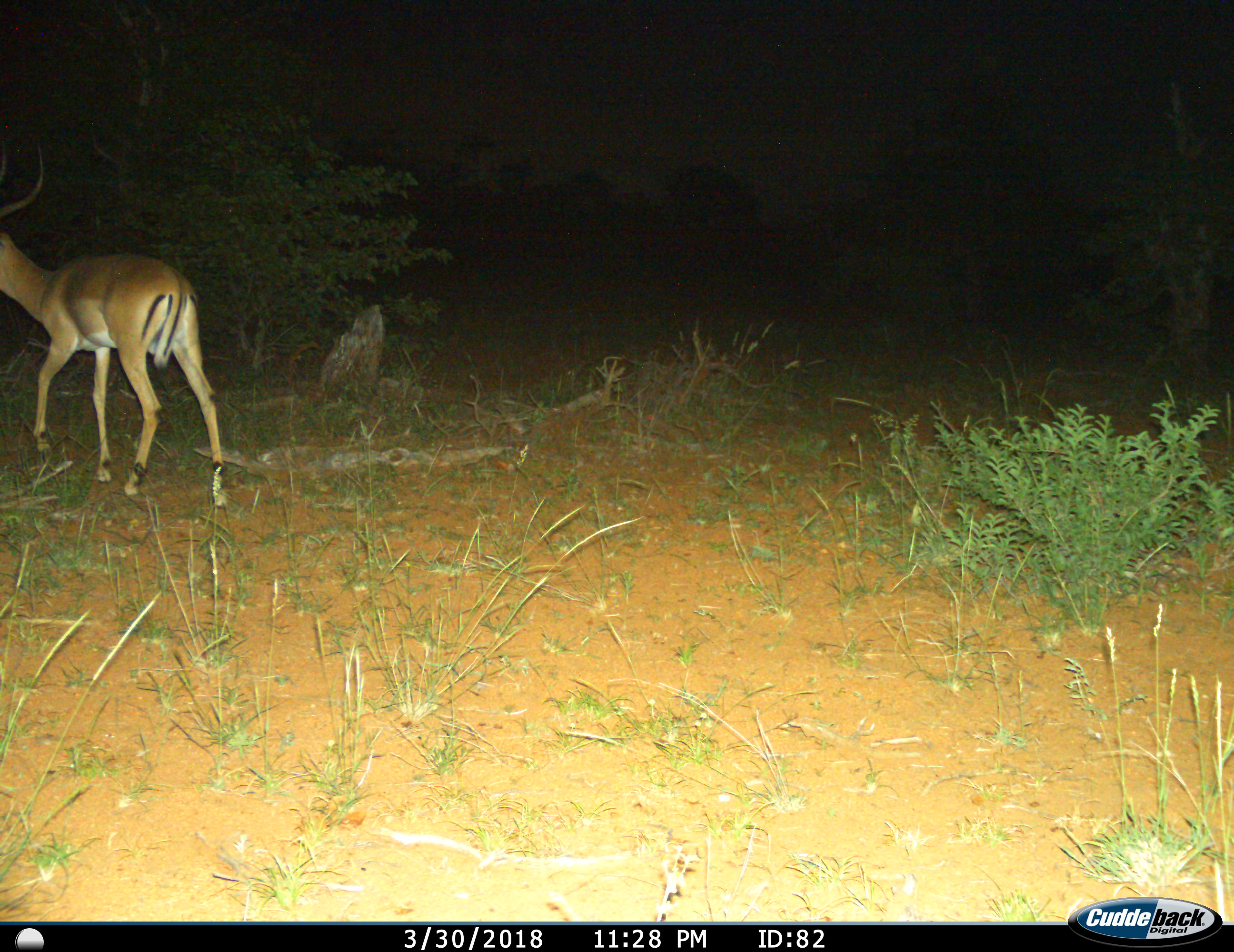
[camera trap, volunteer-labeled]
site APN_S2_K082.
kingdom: Animalia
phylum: Chordata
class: Mammalia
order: Artiodactyla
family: Bovidae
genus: Aepyceros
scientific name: Aepyceros melampus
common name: impala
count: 1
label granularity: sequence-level